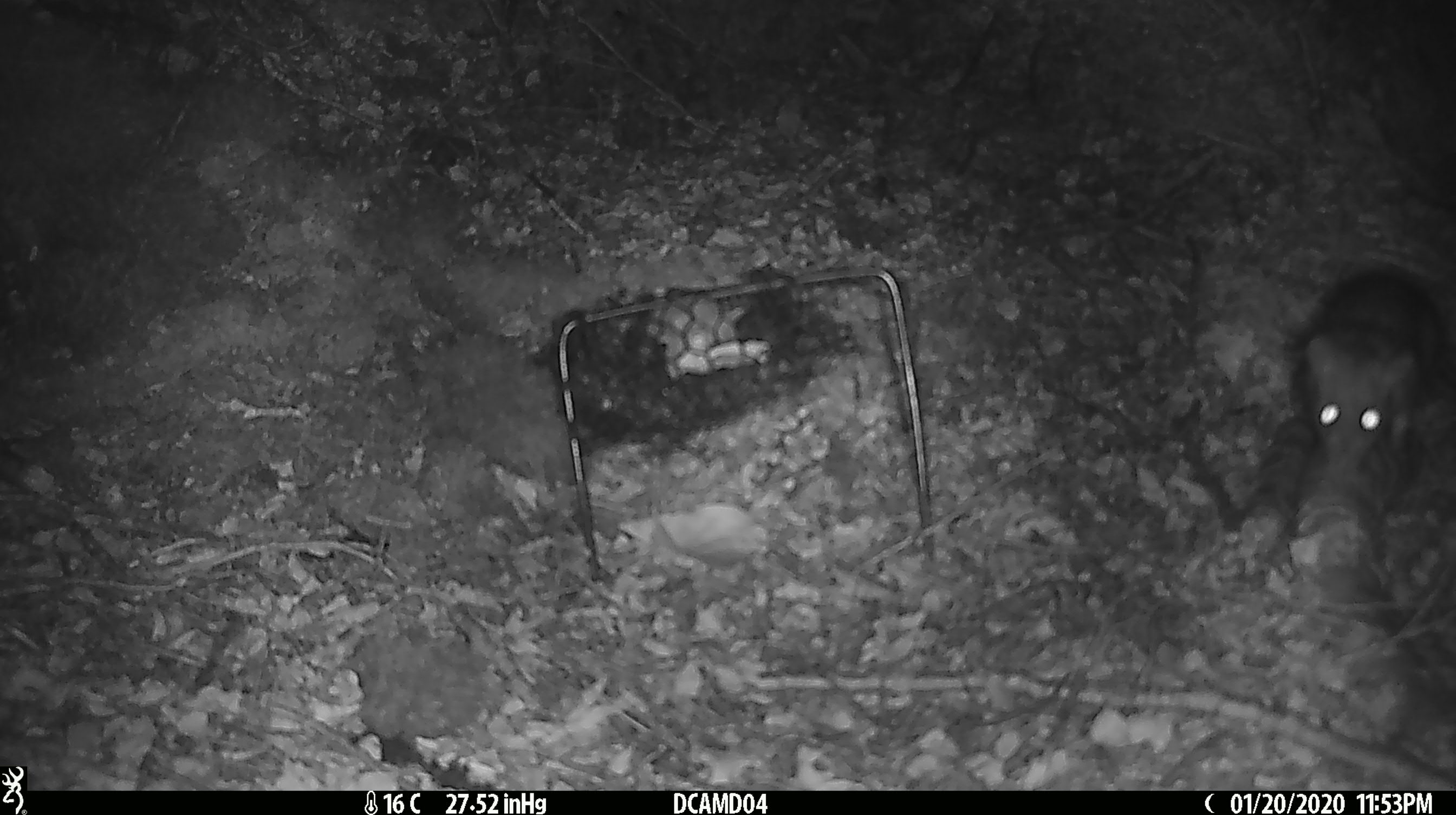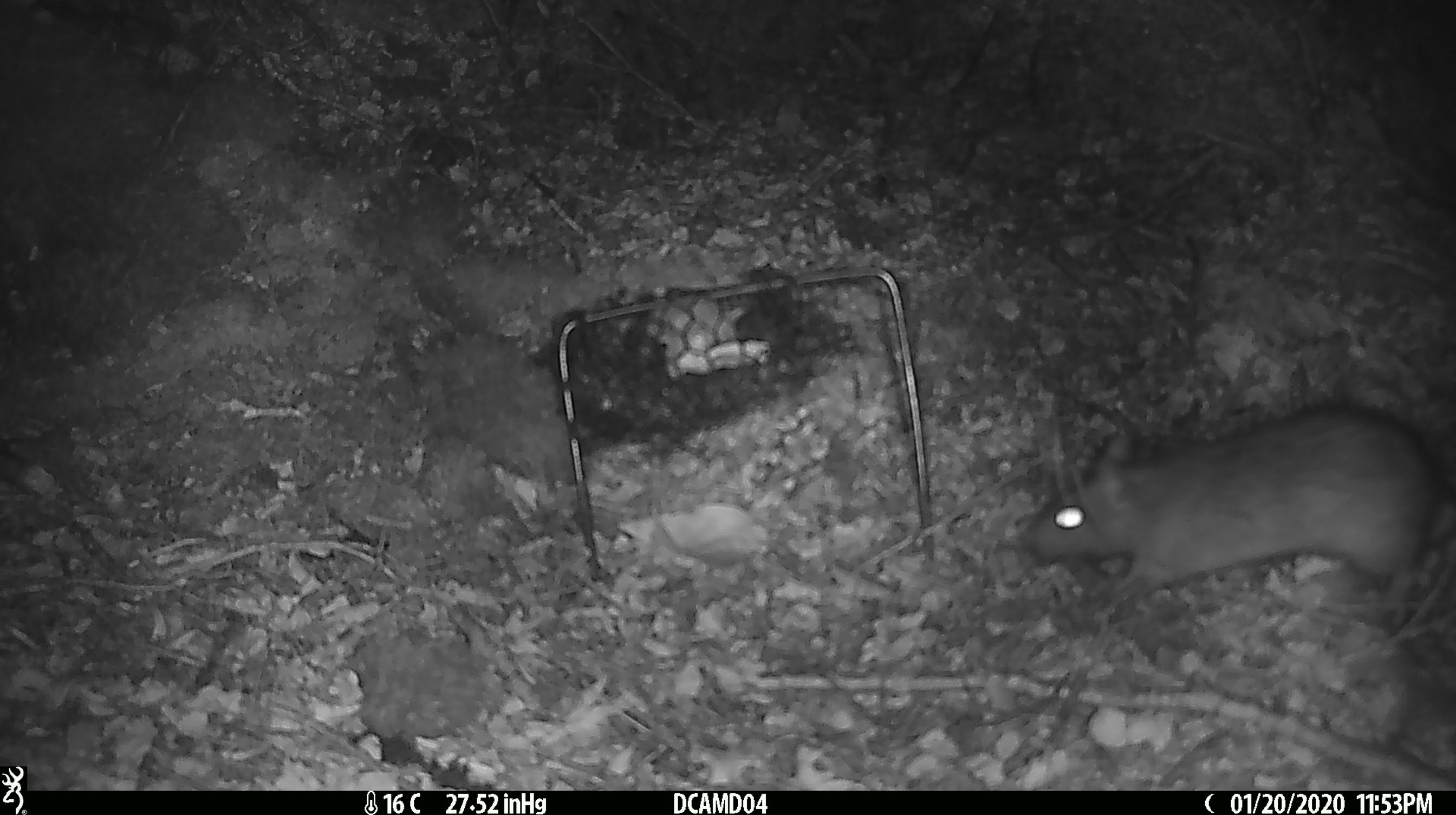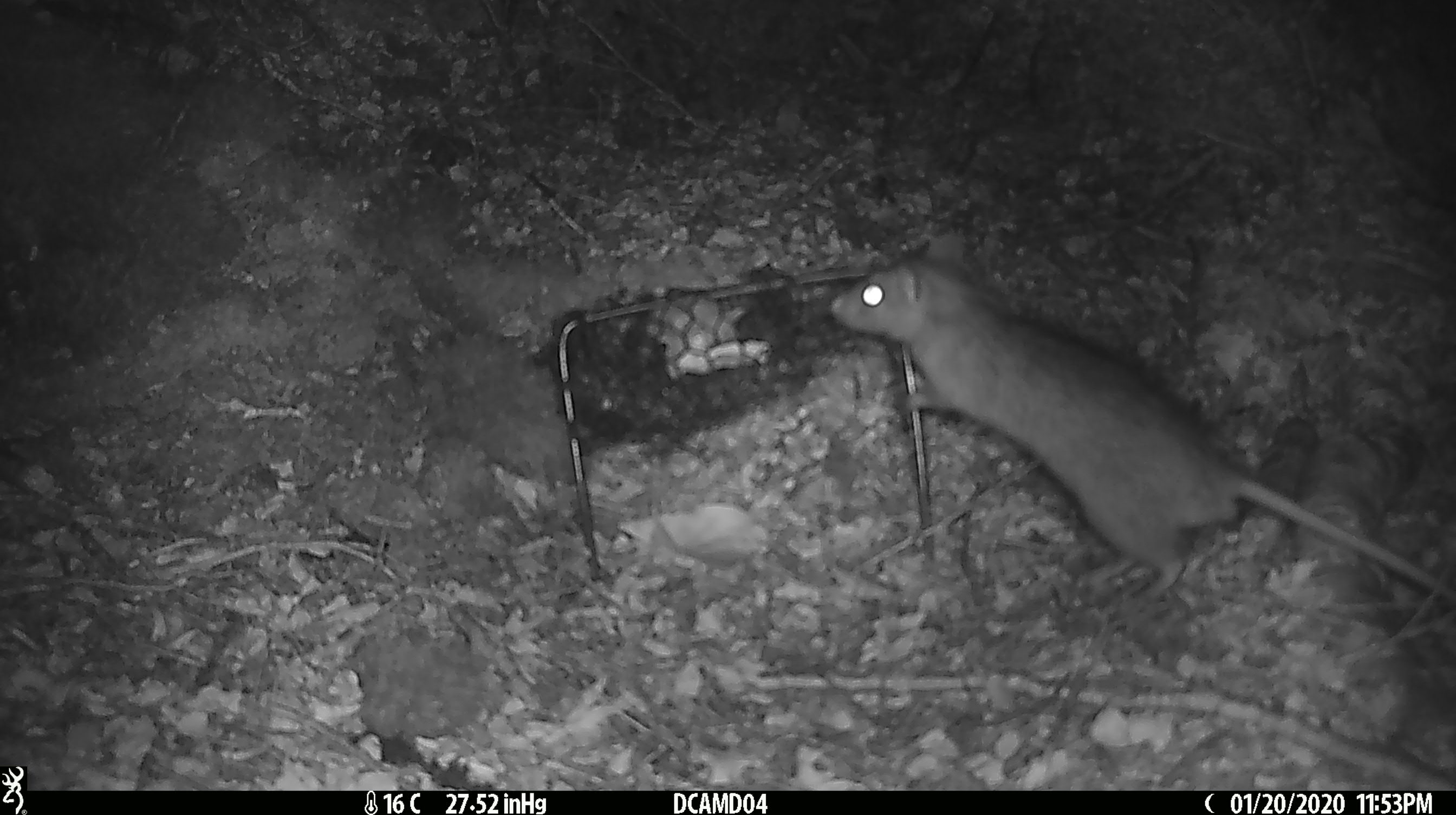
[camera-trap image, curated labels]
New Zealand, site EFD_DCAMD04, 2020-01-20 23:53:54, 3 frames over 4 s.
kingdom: Animalia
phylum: Chordata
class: Mammalia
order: Rodentia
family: Muridae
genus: Rattus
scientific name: Rattus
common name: rat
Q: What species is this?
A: Rat (Rattus).